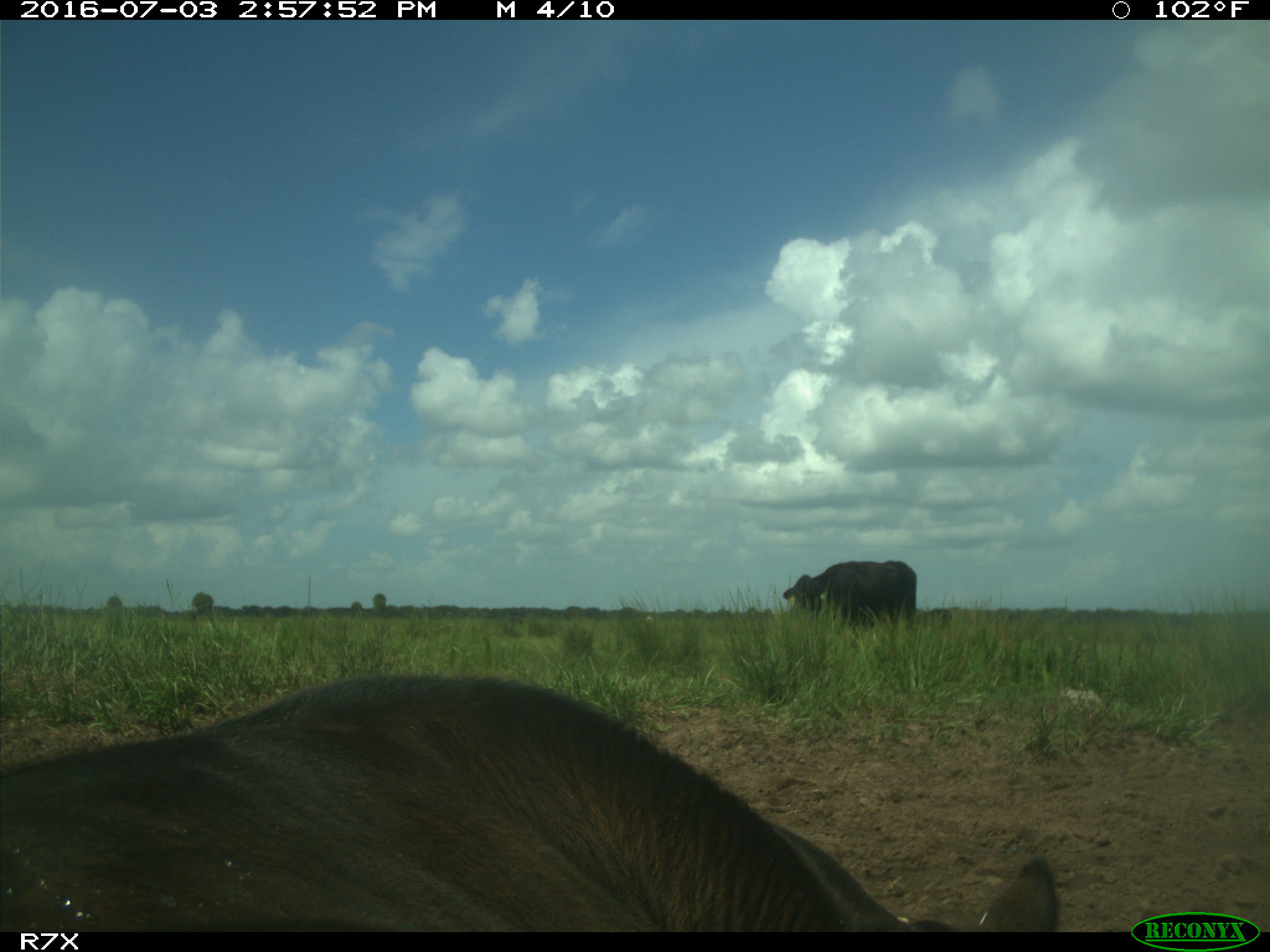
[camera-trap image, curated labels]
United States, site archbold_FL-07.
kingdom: Animalia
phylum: Chordata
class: Mammalia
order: Artiodactyla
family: Bovidae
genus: Bos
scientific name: Bos taurus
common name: domestic cow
Bos taurus (domestic cow).